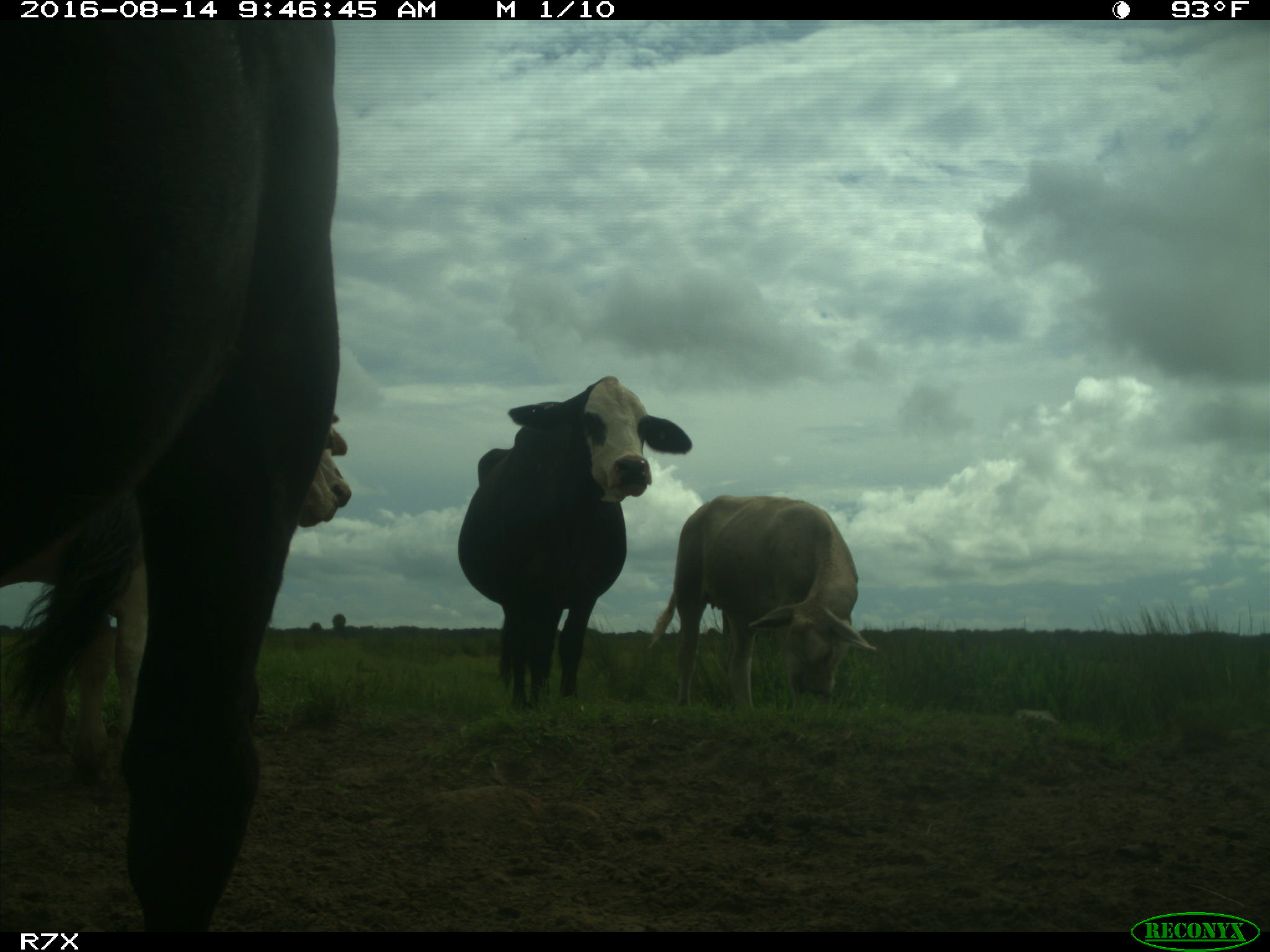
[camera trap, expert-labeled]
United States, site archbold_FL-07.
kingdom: Animalia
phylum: Chordata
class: Mammalia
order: Artiodactyla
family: Bovidae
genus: Bos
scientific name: Bos taurus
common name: domestic cow